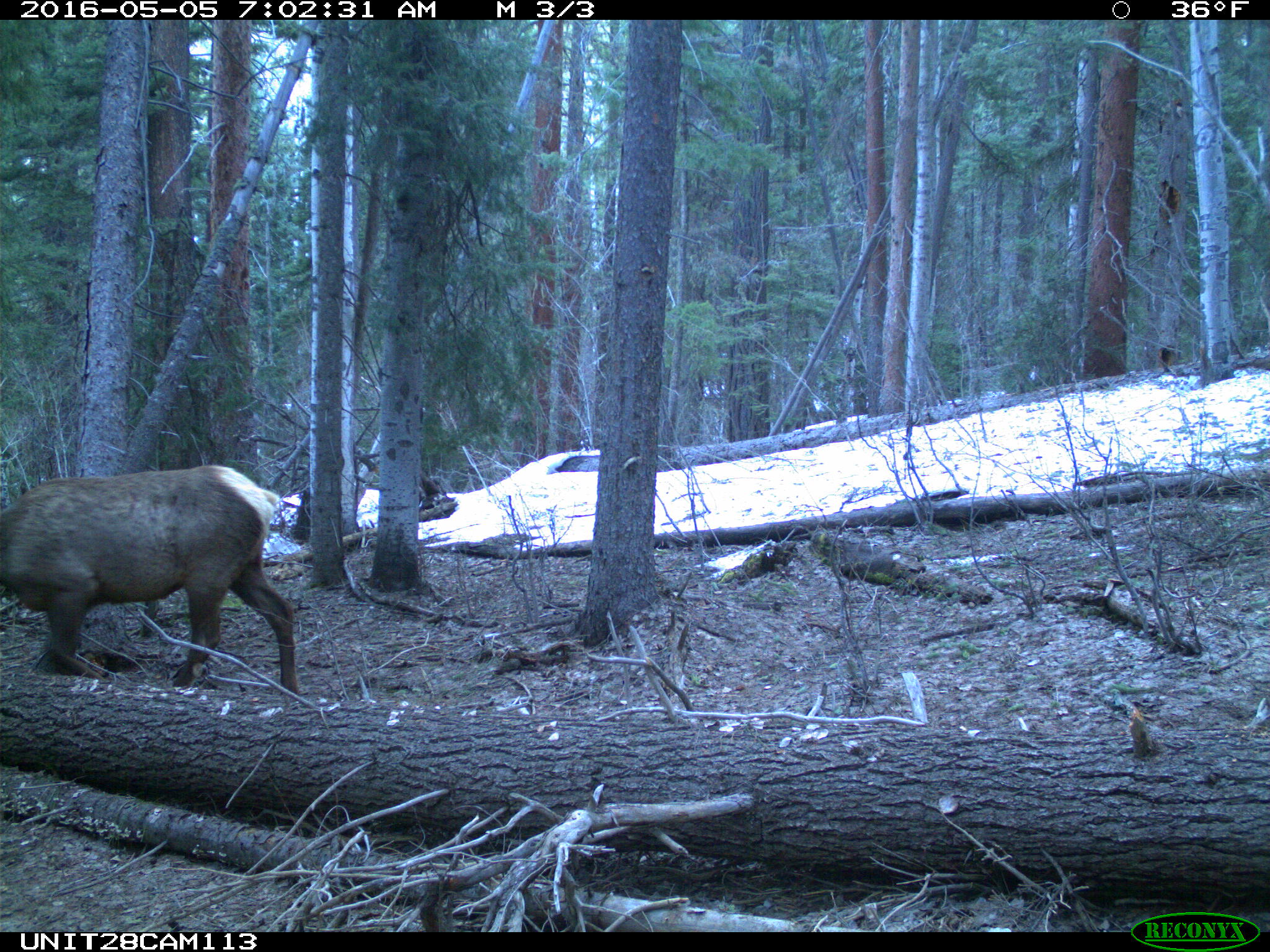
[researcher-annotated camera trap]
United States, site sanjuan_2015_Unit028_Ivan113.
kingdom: Animalia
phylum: Chordata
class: Mammalia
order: Artiodactyla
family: Cervidae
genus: Cervus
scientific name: Cervus elaphus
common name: red deer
Cervus elaphus (red deer).